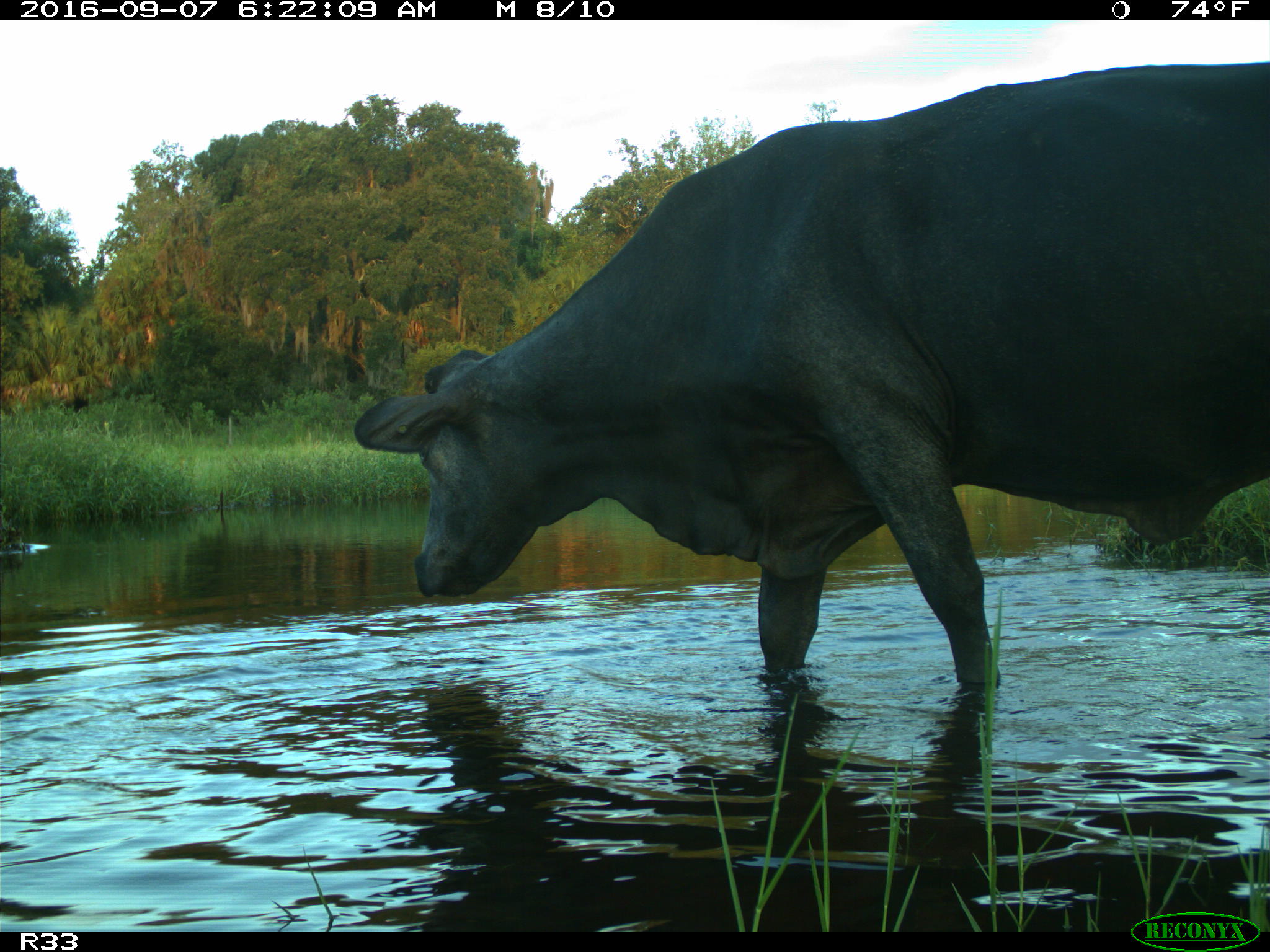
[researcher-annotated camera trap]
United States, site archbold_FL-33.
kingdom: Animalia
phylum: Chordata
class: Mammalia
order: Artiodactyla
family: Bovidae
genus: Bos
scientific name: Bos taurus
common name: domestic cow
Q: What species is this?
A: Bos taurus (domestic cow).